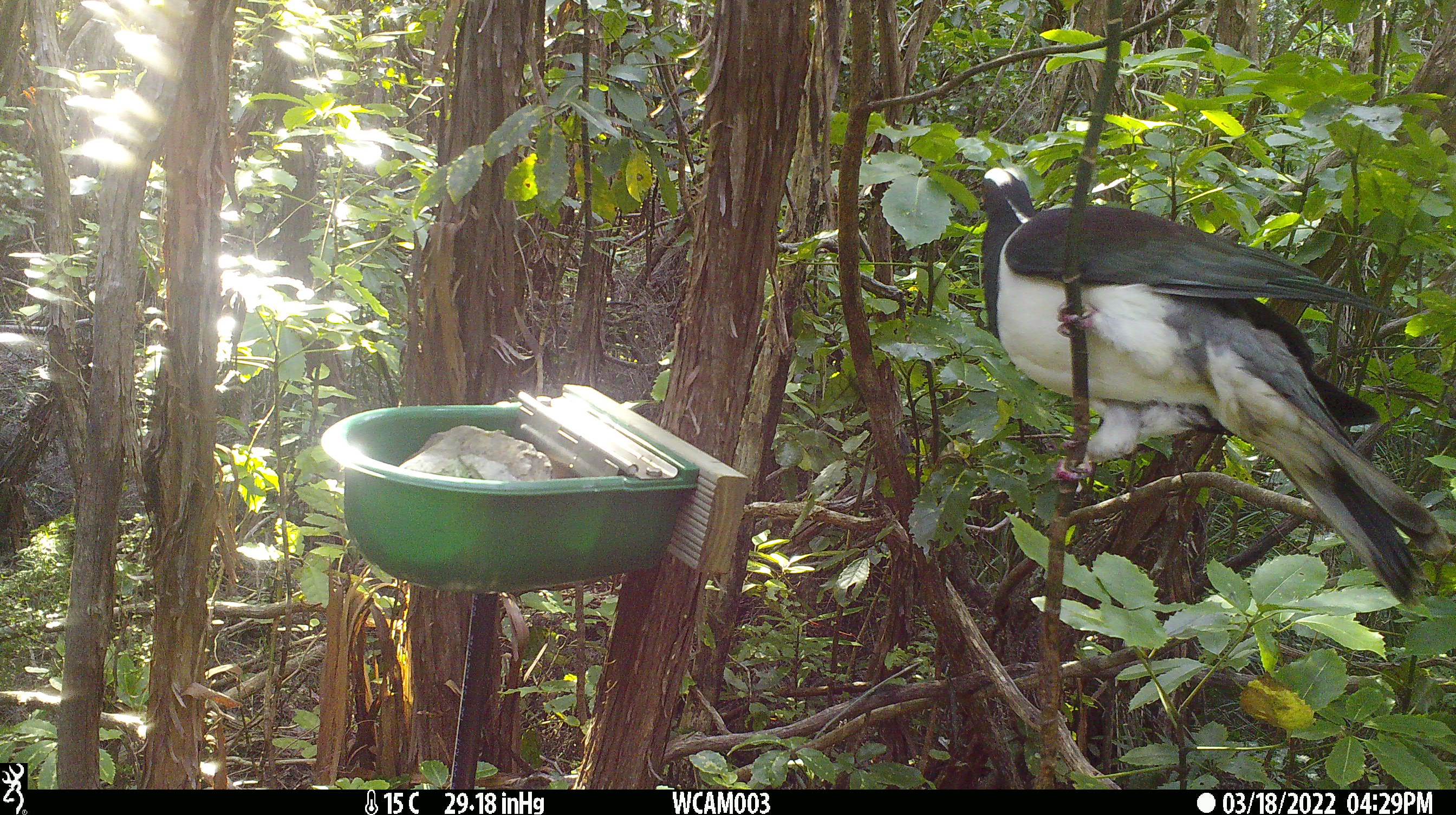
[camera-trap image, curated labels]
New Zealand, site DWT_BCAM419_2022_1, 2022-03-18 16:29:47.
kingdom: Animalia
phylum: Chordata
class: Aves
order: Columbiformes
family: Columbidae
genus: Hemiphaga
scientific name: Hemiphaga novaeseelandiae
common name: new zealand pigeon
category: kereru